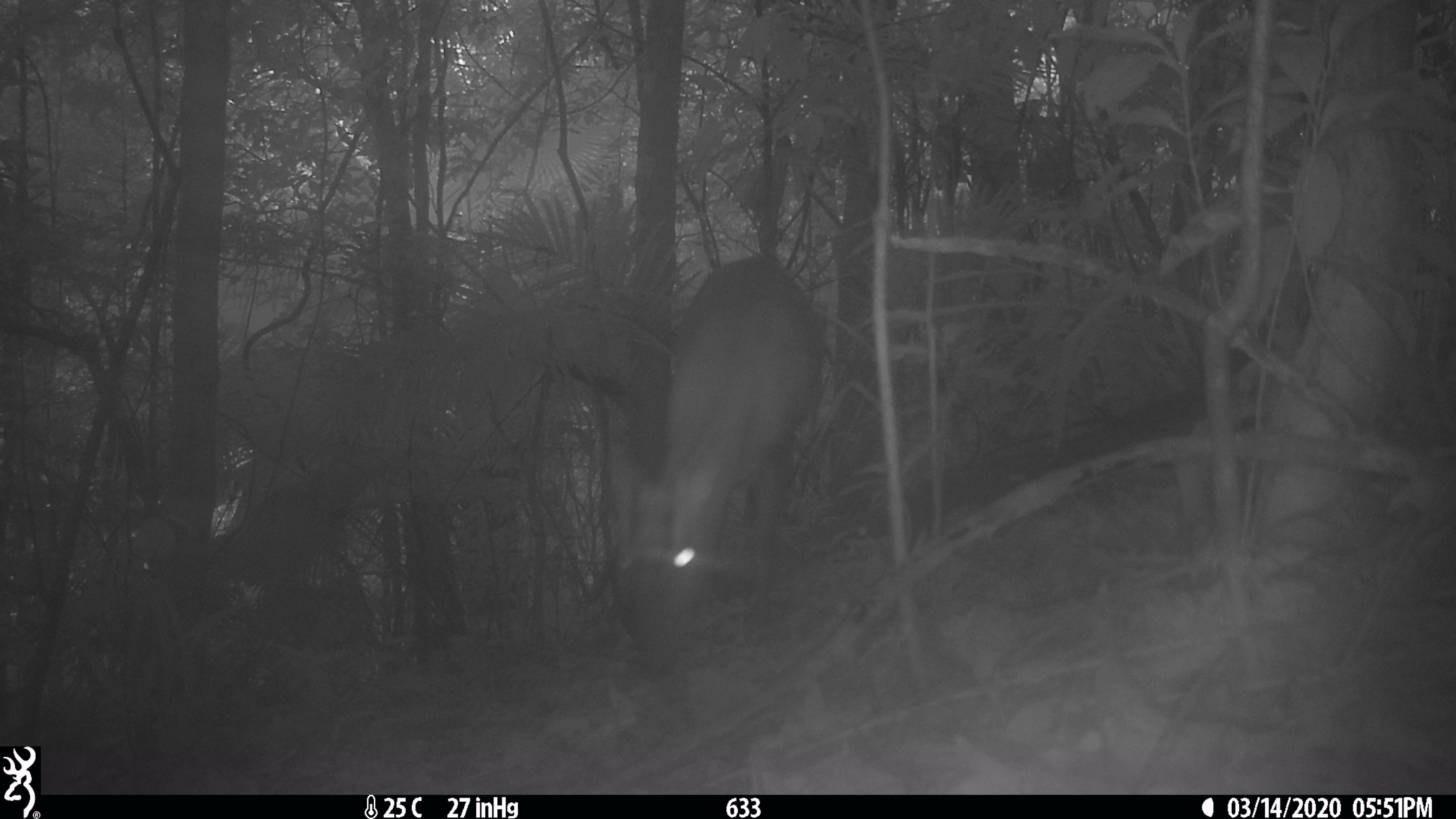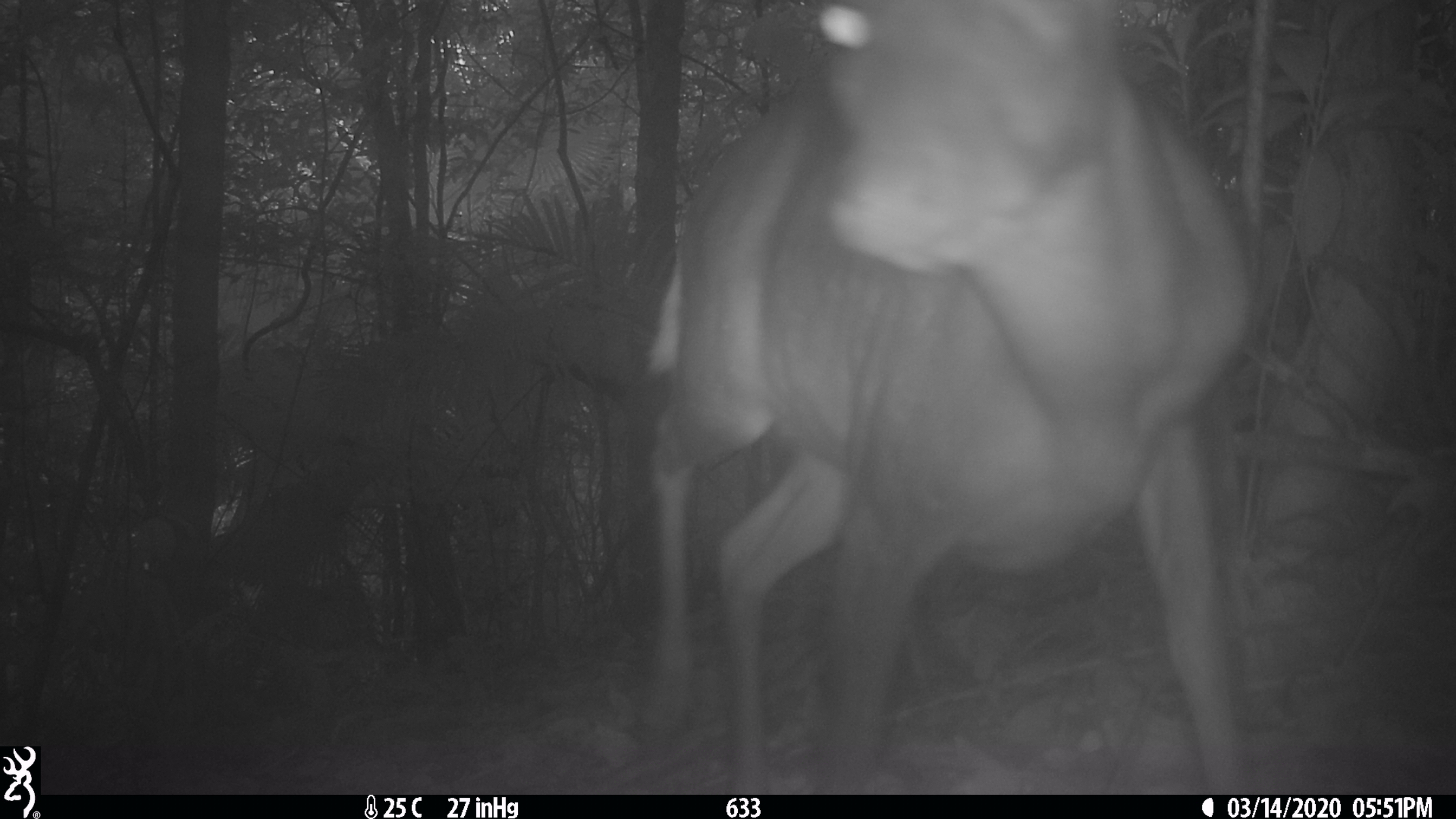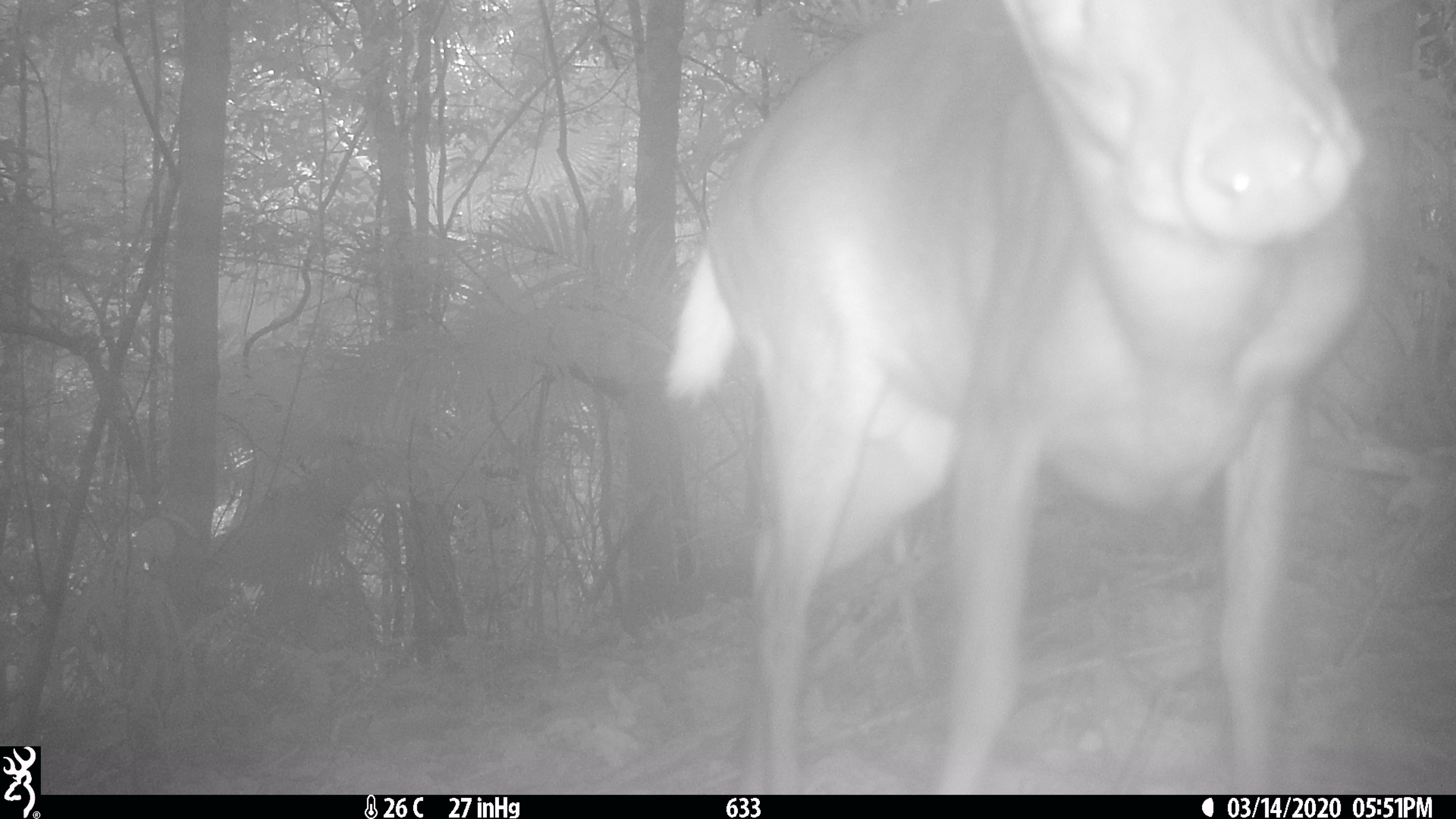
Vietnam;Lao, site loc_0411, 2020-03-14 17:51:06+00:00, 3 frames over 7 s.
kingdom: Animalia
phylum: Chordata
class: Mammalia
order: Artiodactyla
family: Cervidae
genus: Muntiacus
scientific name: Muntiacus rooseveltorum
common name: roosevelt's muntjac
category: roosevelts muntjac group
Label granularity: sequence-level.